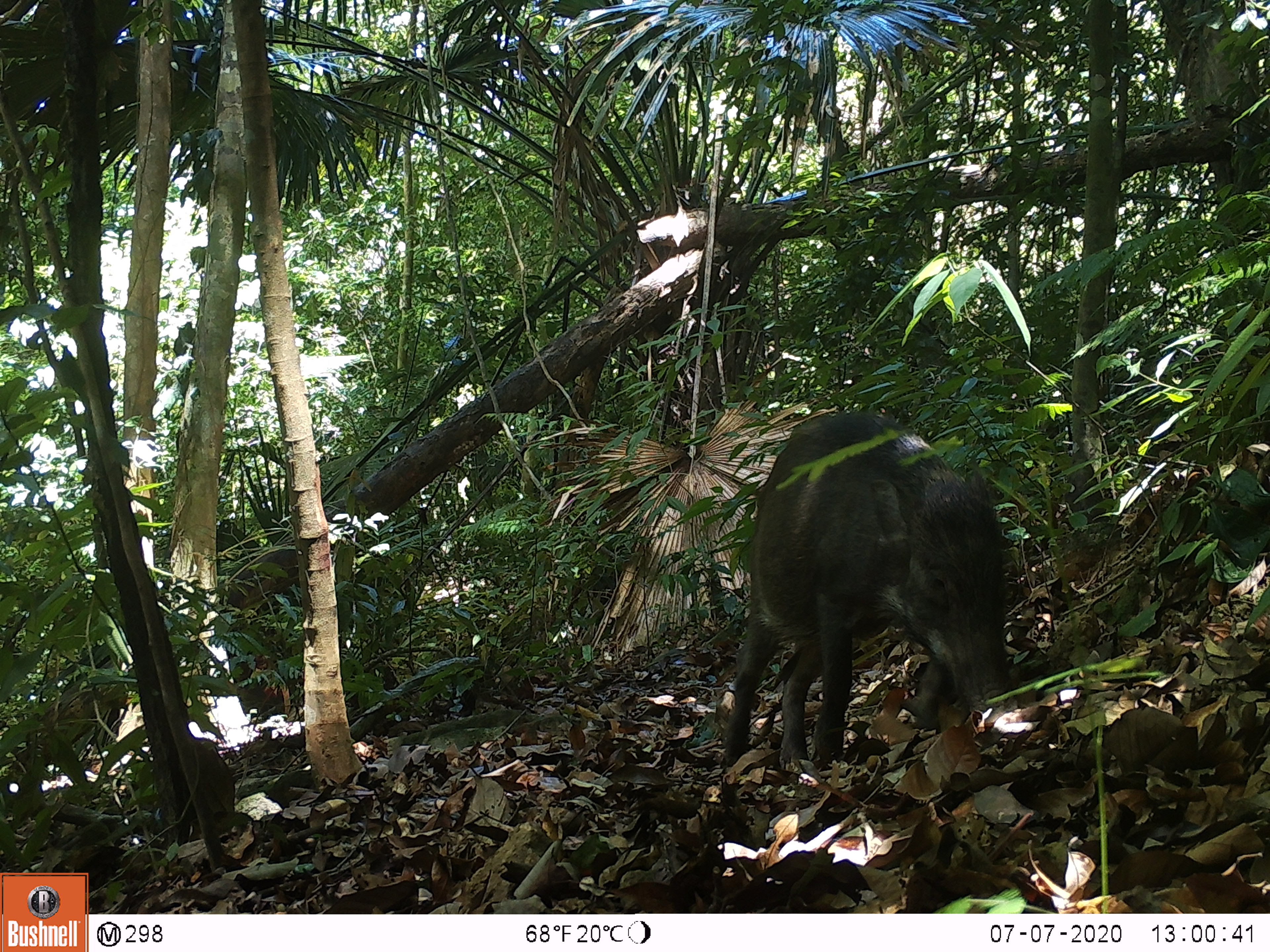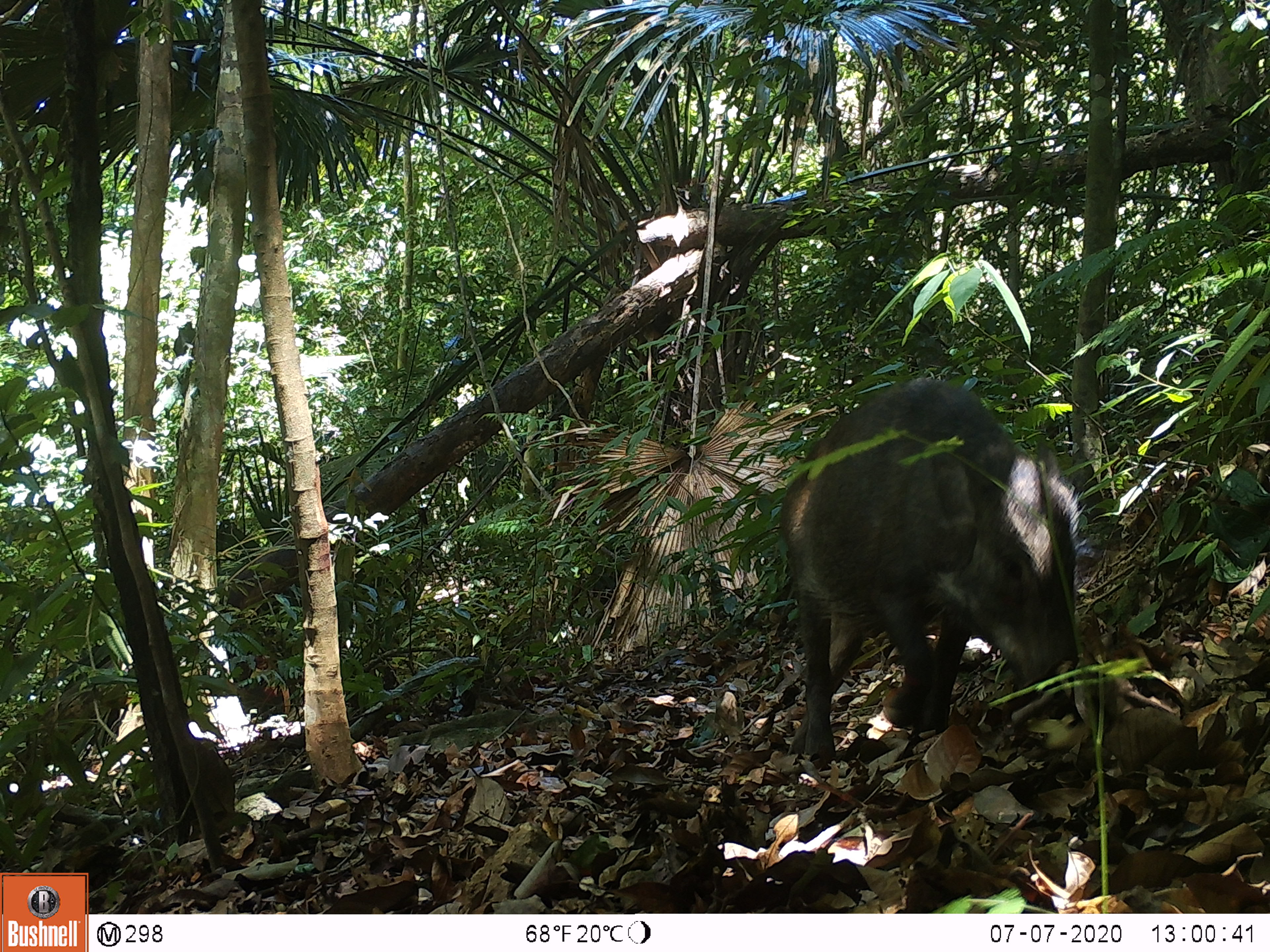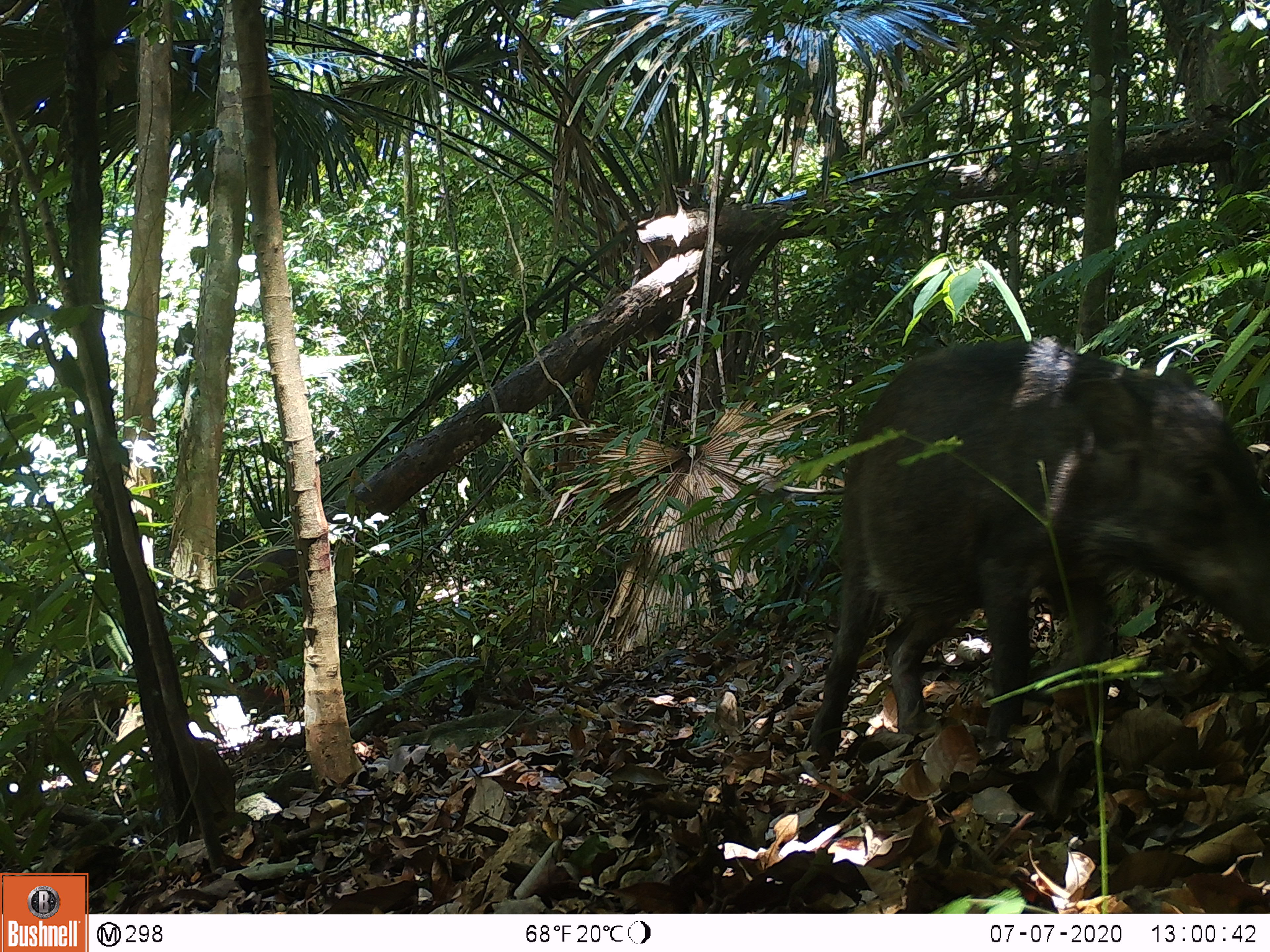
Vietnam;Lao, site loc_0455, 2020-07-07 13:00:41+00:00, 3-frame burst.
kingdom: Animalia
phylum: Chordata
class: Mammalia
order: Artiodactyla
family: Suidae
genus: Sus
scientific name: Sus scrofa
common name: eurasian wild pig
Eurasian wild pig (Sus scrofa). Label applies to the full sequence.